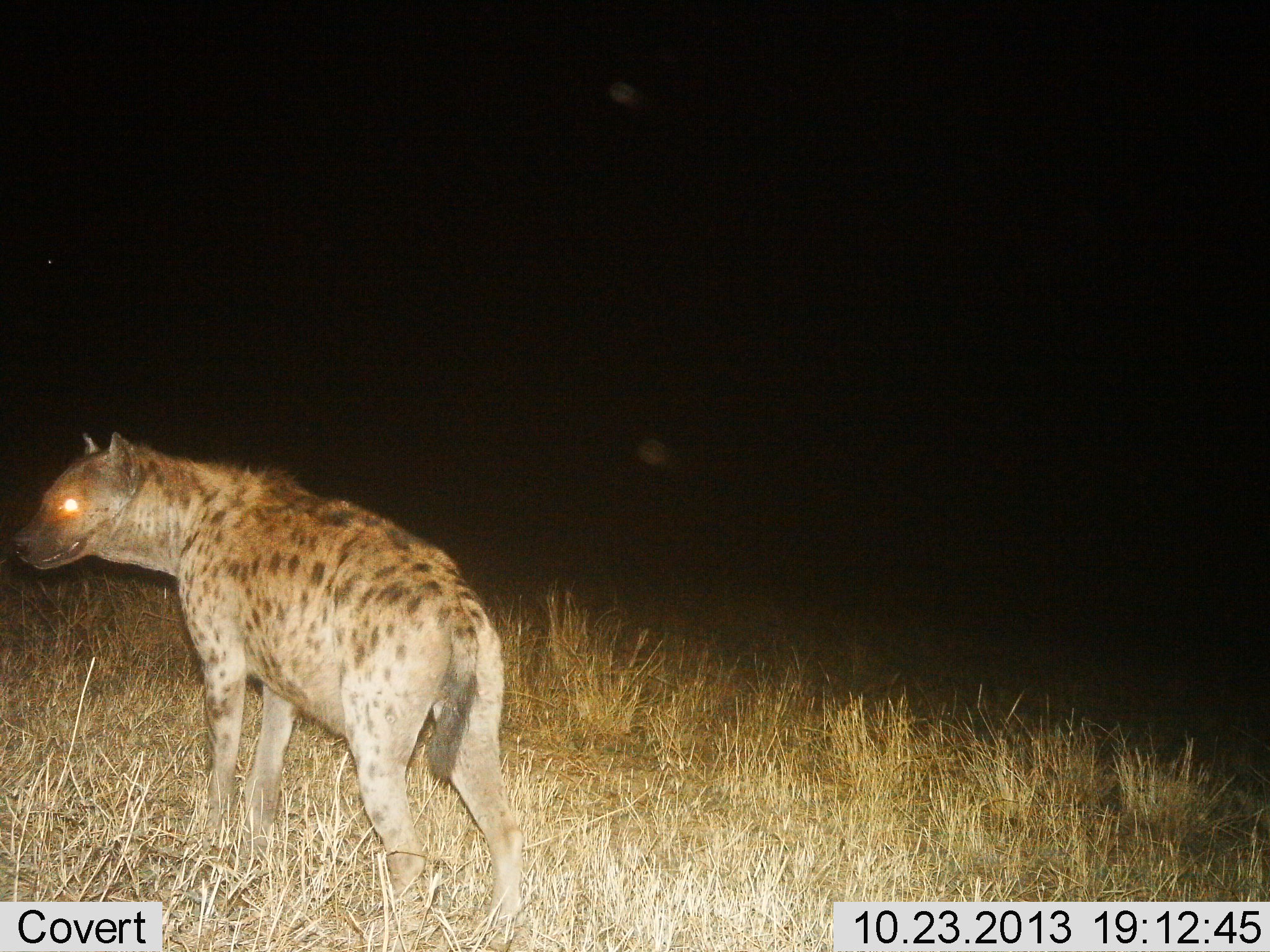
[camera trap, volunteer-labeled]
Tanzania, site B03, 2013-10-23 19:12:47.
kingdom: Animalia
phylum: Chordata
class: Mammalia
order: Carnivora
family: Hyaenidae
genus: Crocuta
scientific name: Crocuta crocuta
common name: spotted hyena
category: hyenaspotted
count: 1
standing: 80%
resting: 0%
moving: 20%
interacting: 0%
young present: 0%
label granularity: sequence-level